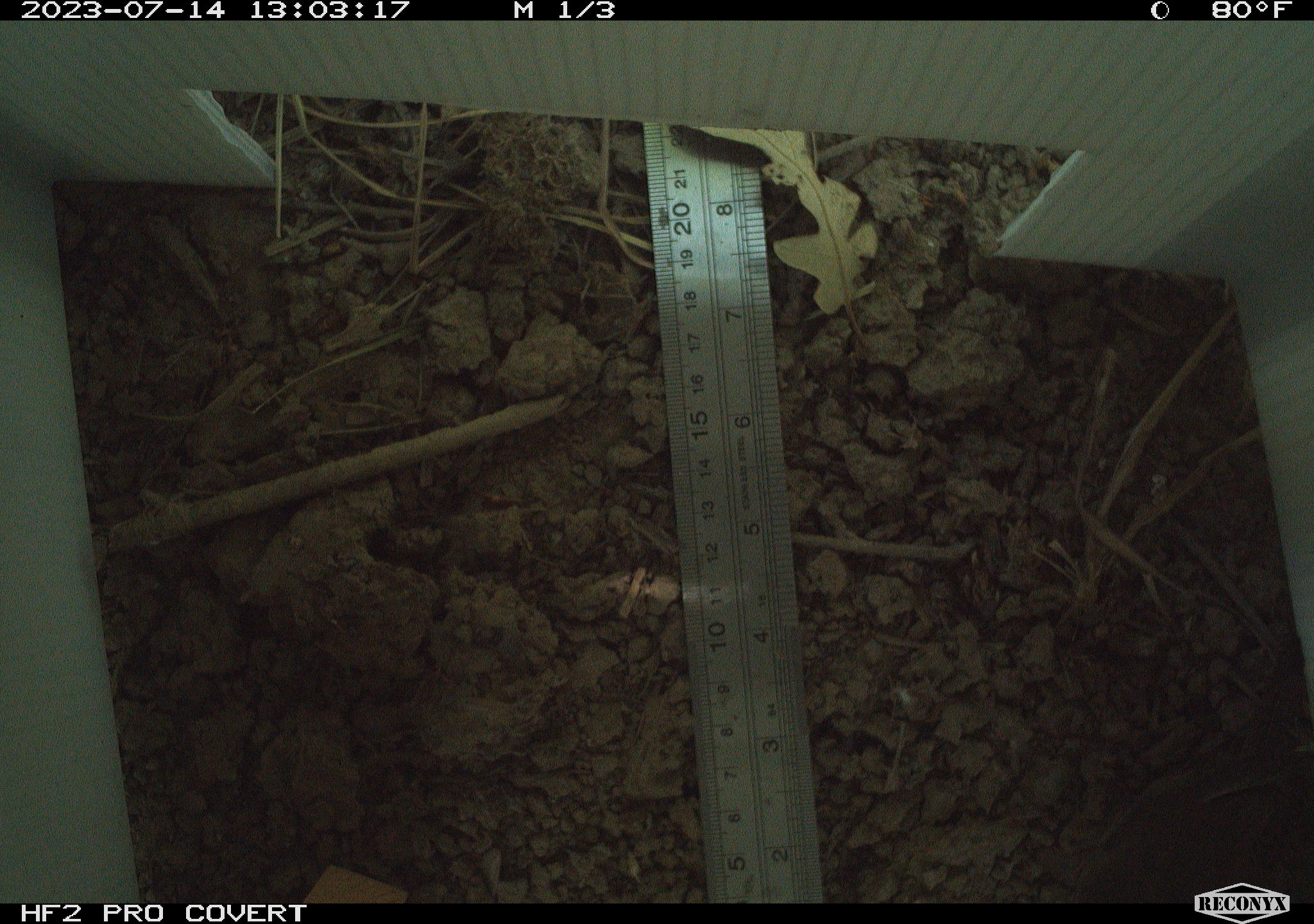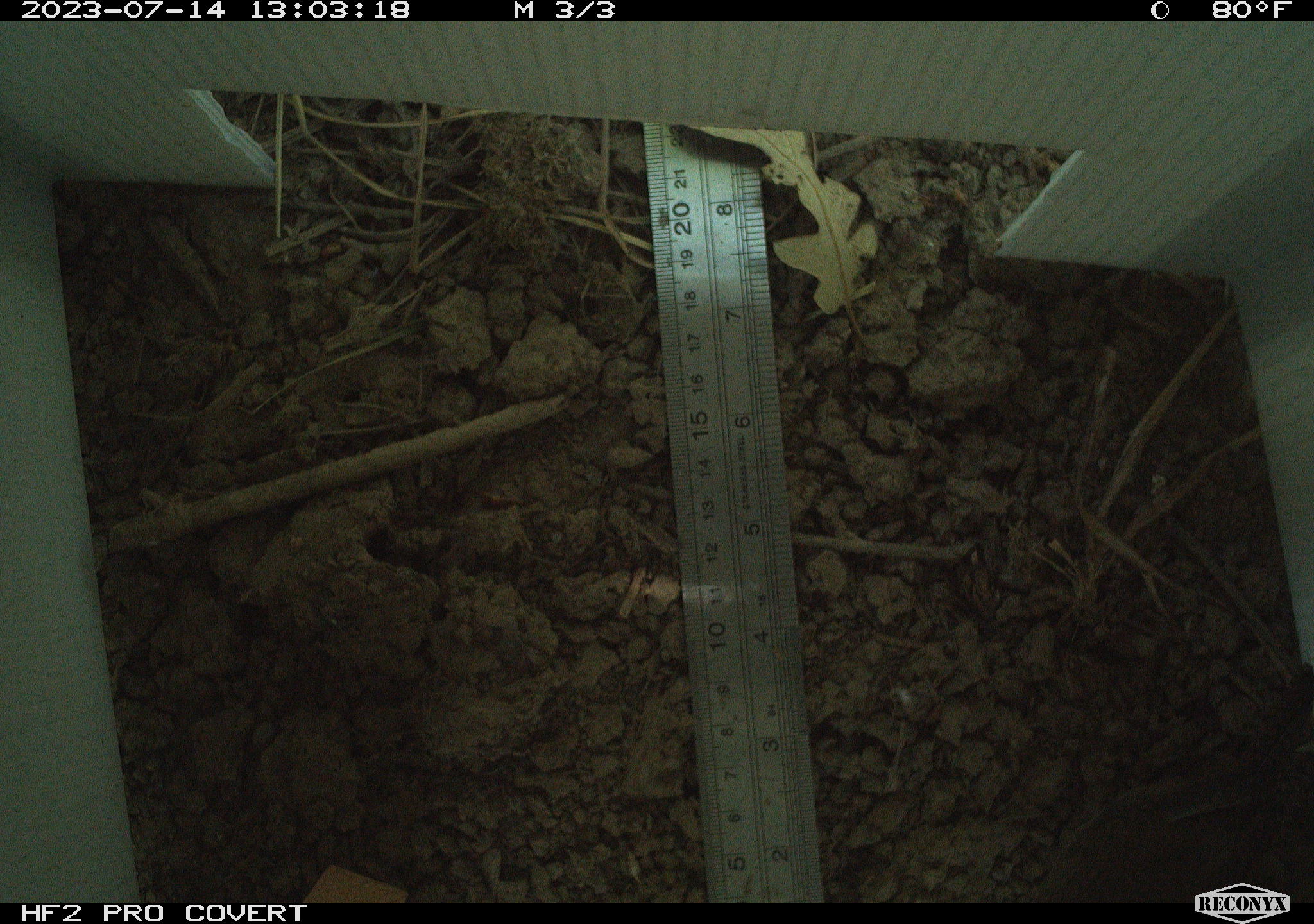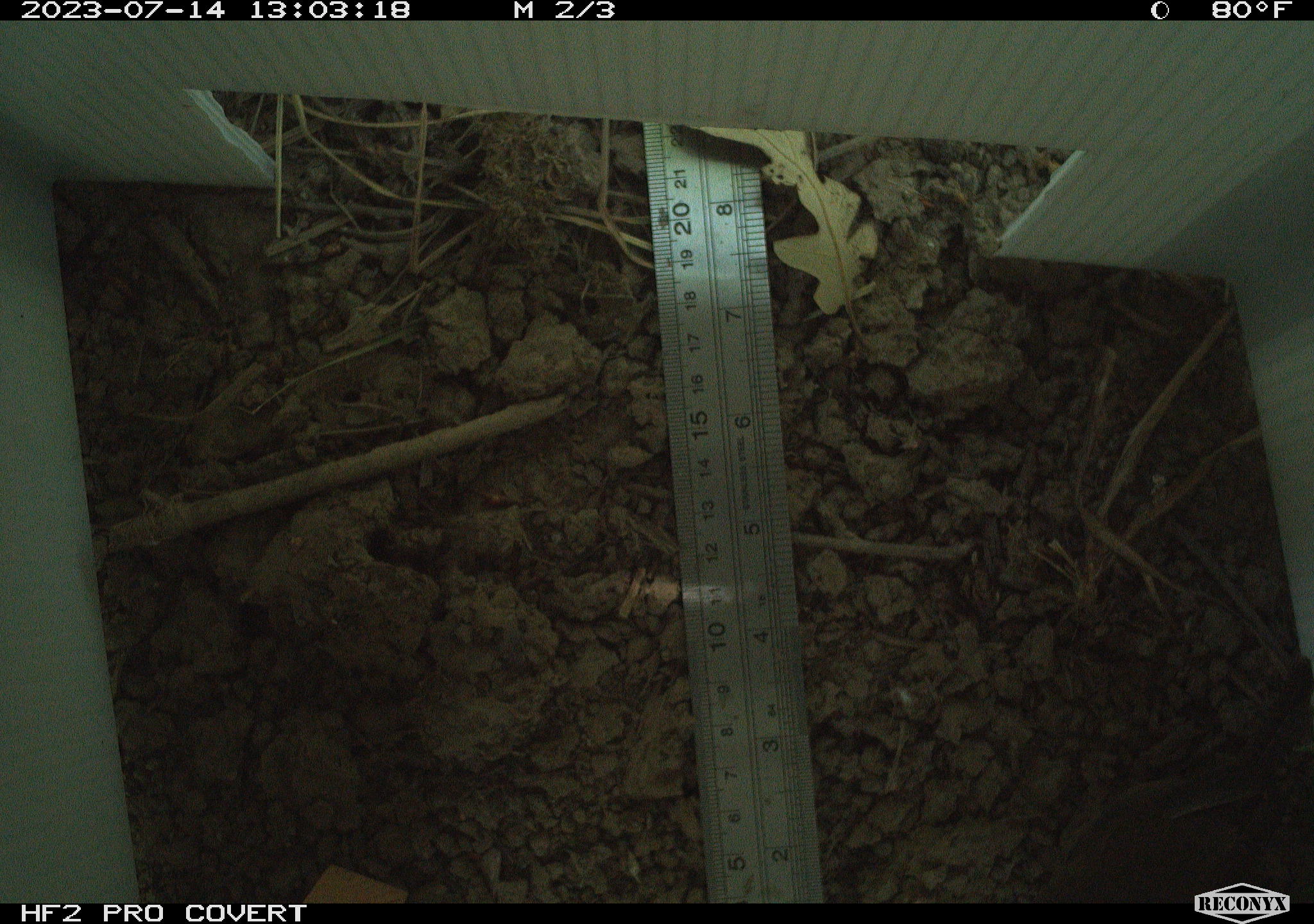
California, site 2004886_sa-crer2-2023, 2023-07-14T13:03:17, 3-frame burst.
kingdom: Animalia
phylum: Chordata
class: Aves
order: Passeriformes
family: Troglodytidae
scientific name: Troglodytidae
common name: wren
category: troglodytidae family